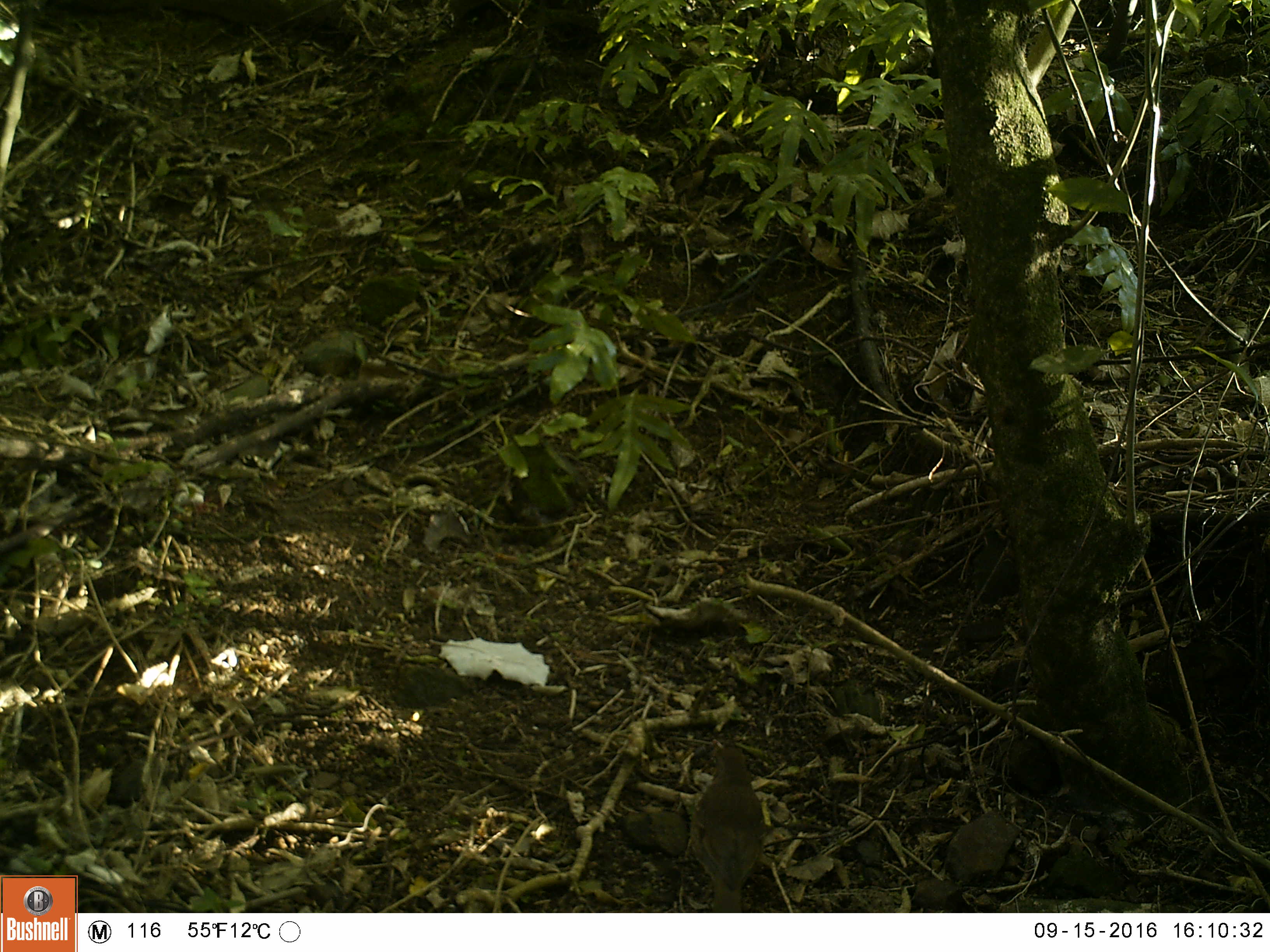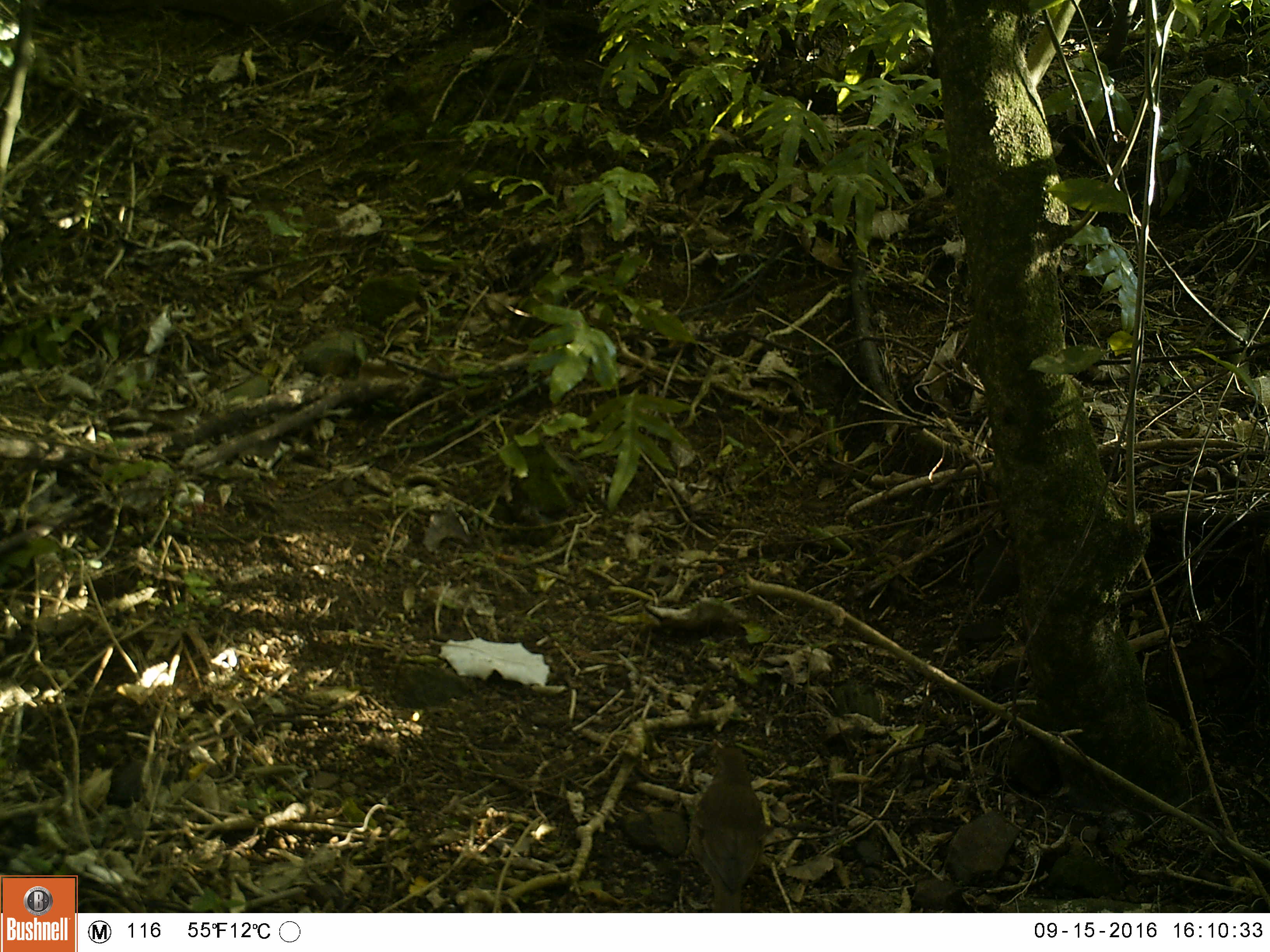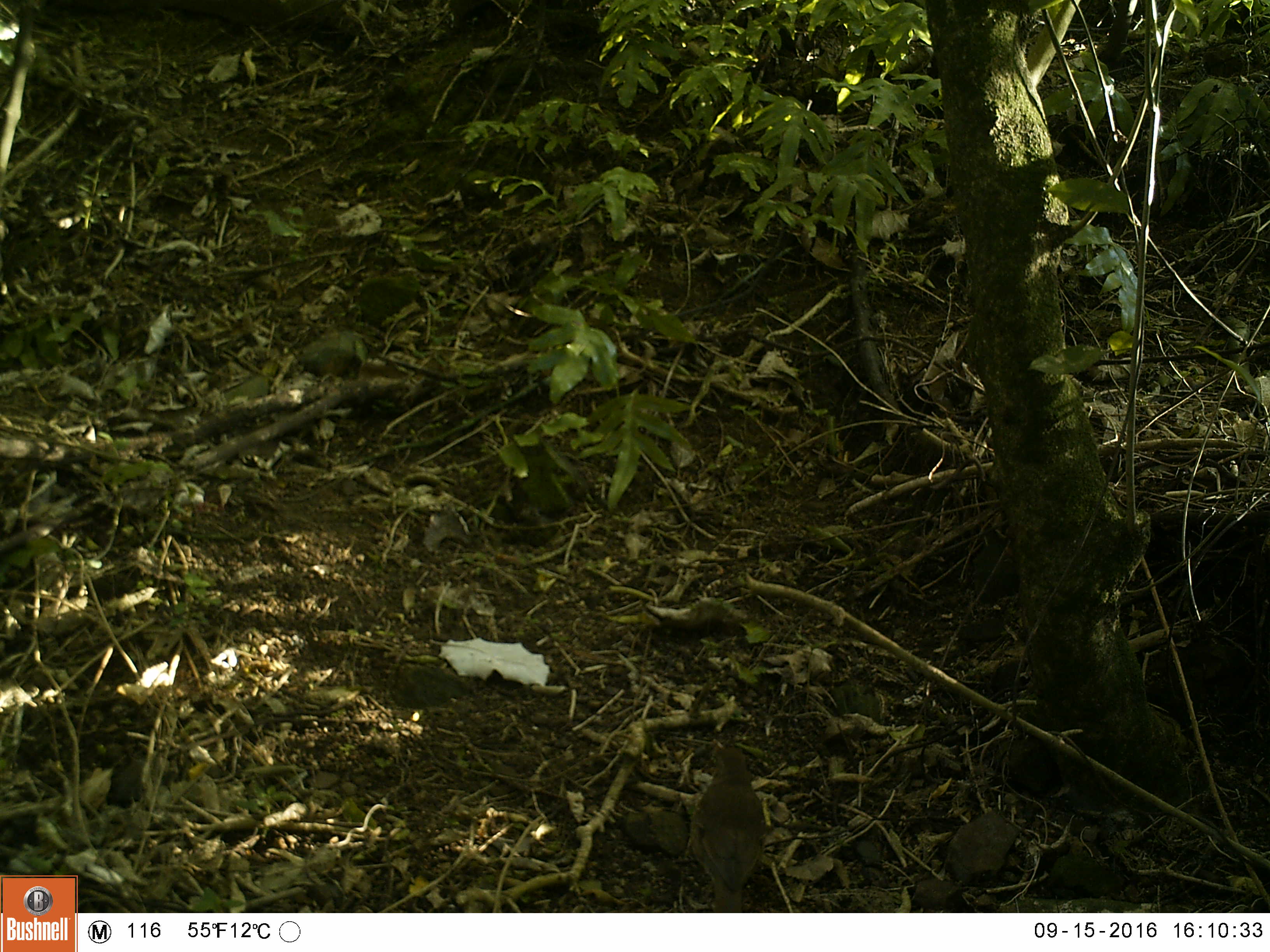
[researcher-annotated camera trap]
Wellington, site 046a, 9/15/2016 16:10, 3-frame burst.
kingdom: Animalia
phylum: Chordata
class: Aves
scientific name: Aves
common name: bird